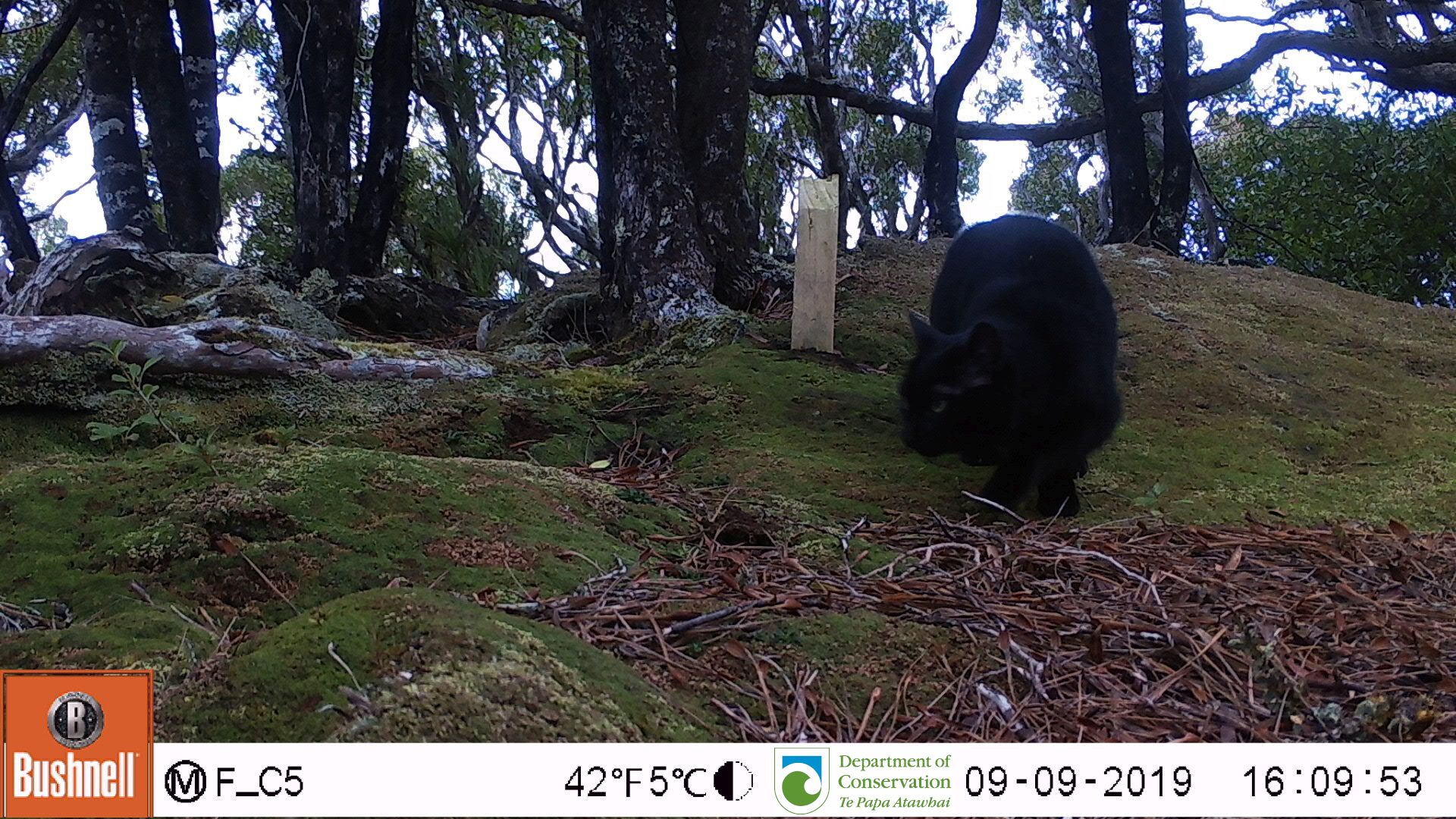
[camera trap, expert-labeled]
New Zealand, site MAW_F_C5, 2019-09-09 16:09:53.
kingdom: Animalia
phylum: Chordata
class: Mammalia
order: Carnivora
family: Felidae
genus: Felis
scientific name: Felis catus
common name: domestic cat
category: cat